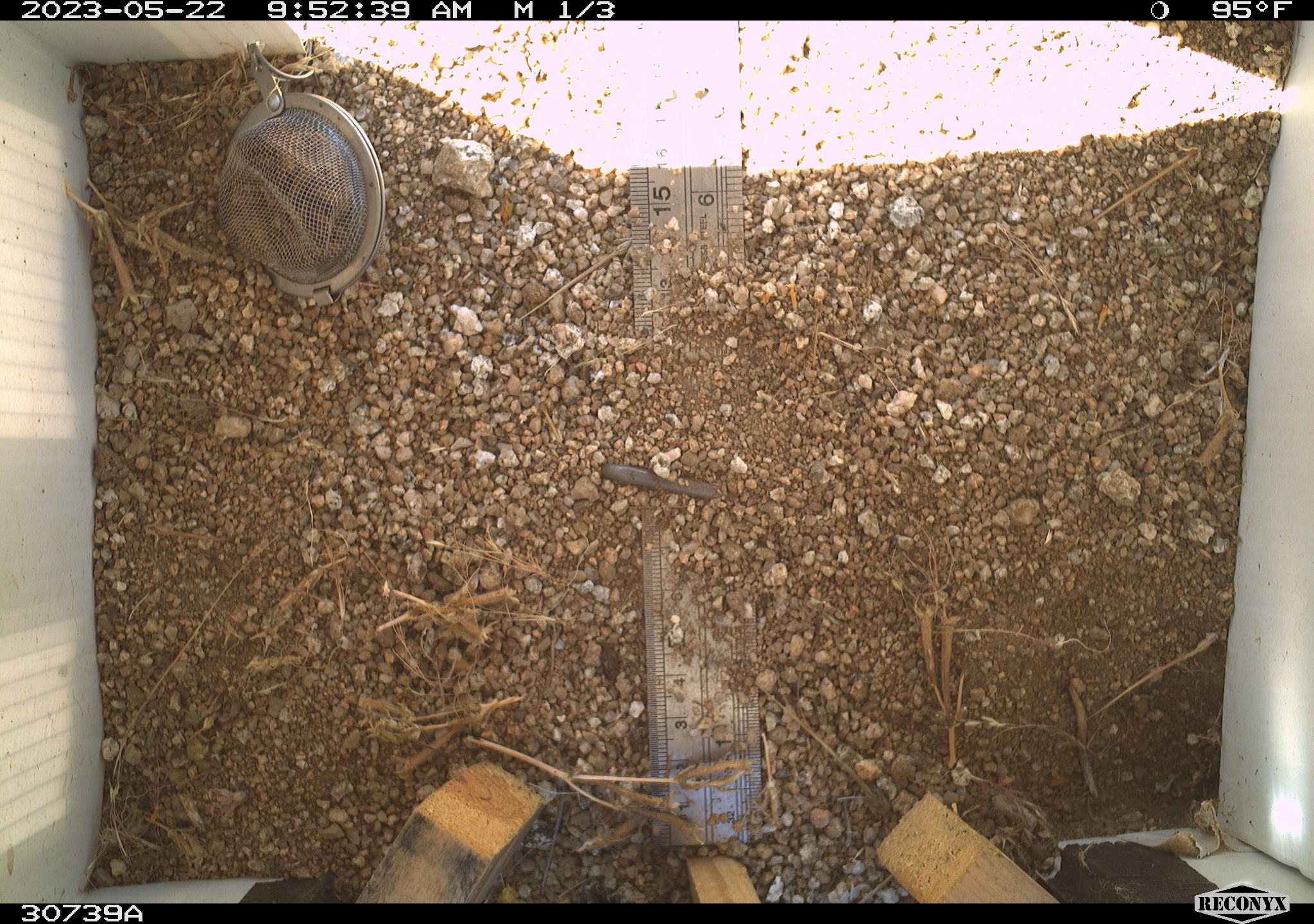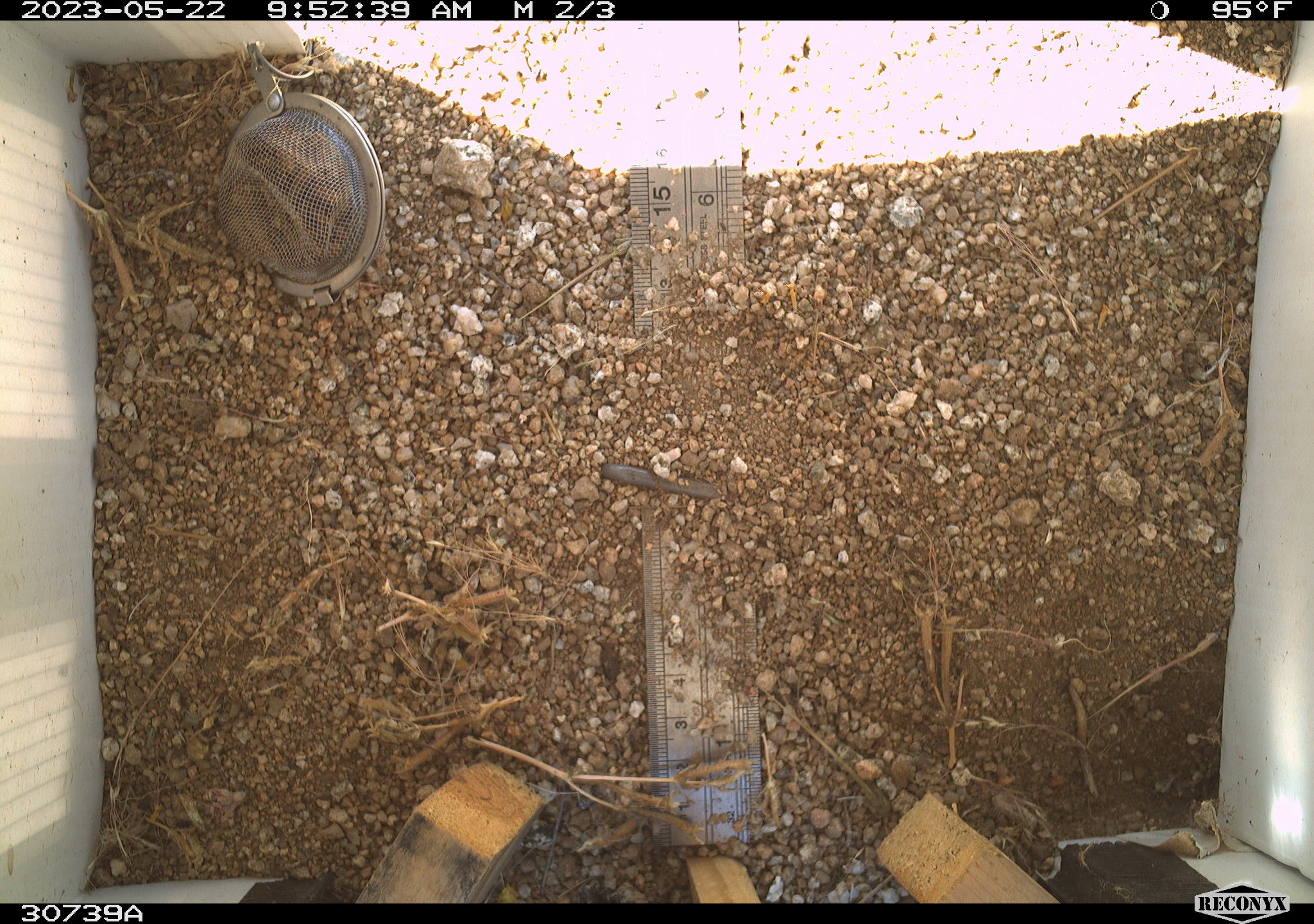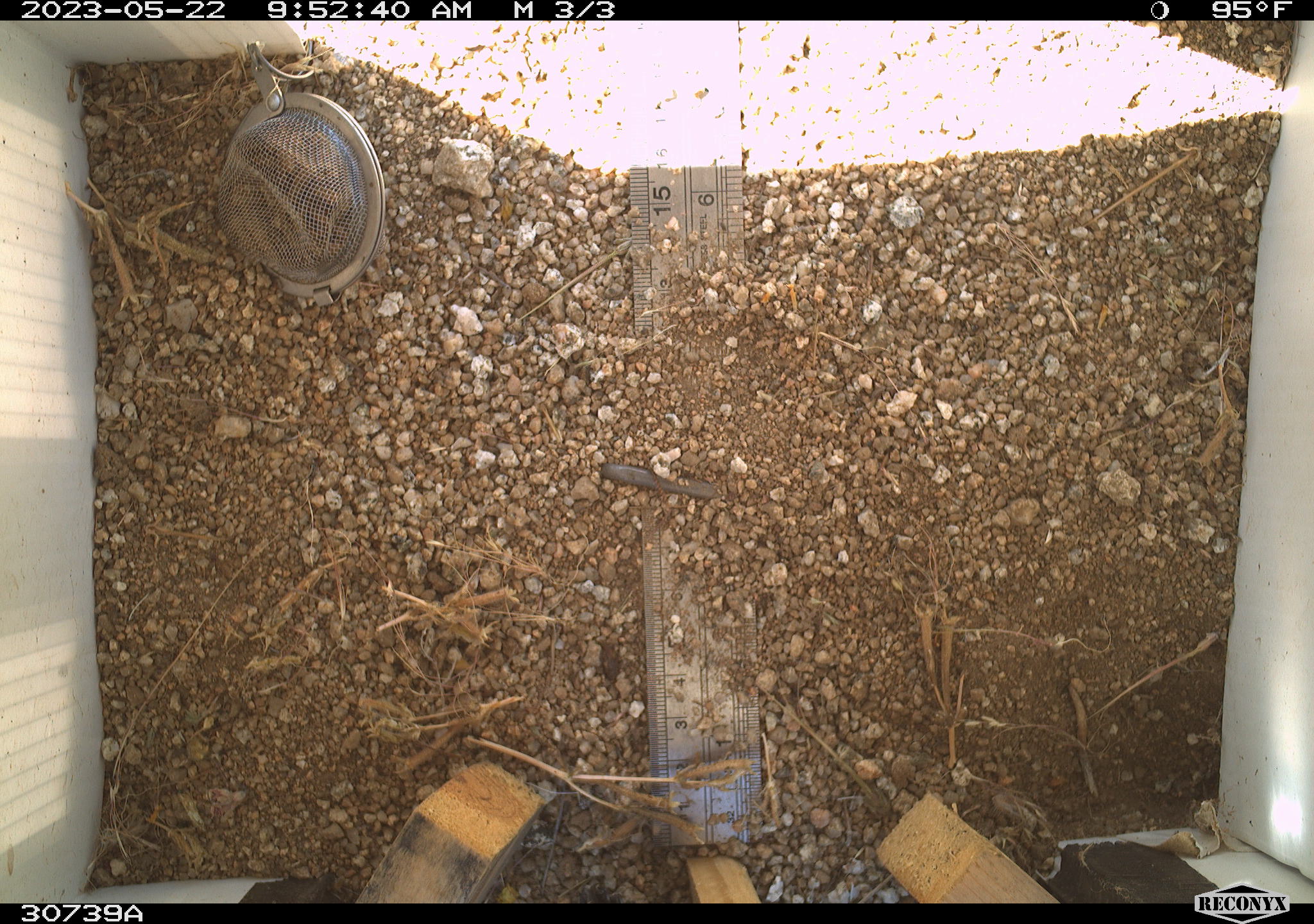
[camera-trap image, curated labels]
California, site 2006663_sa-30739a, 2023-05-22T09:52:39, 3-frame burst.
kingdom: Animalia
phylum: Chordata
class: Mammalia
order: Rodentia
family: Sciuridae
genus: Ammospermophilus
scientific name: Ammospermophilus leucurus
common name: white-tailed antelope squirrel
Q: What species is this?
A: White-tailed antelope squirrel (Ammospermophilus leucurus).